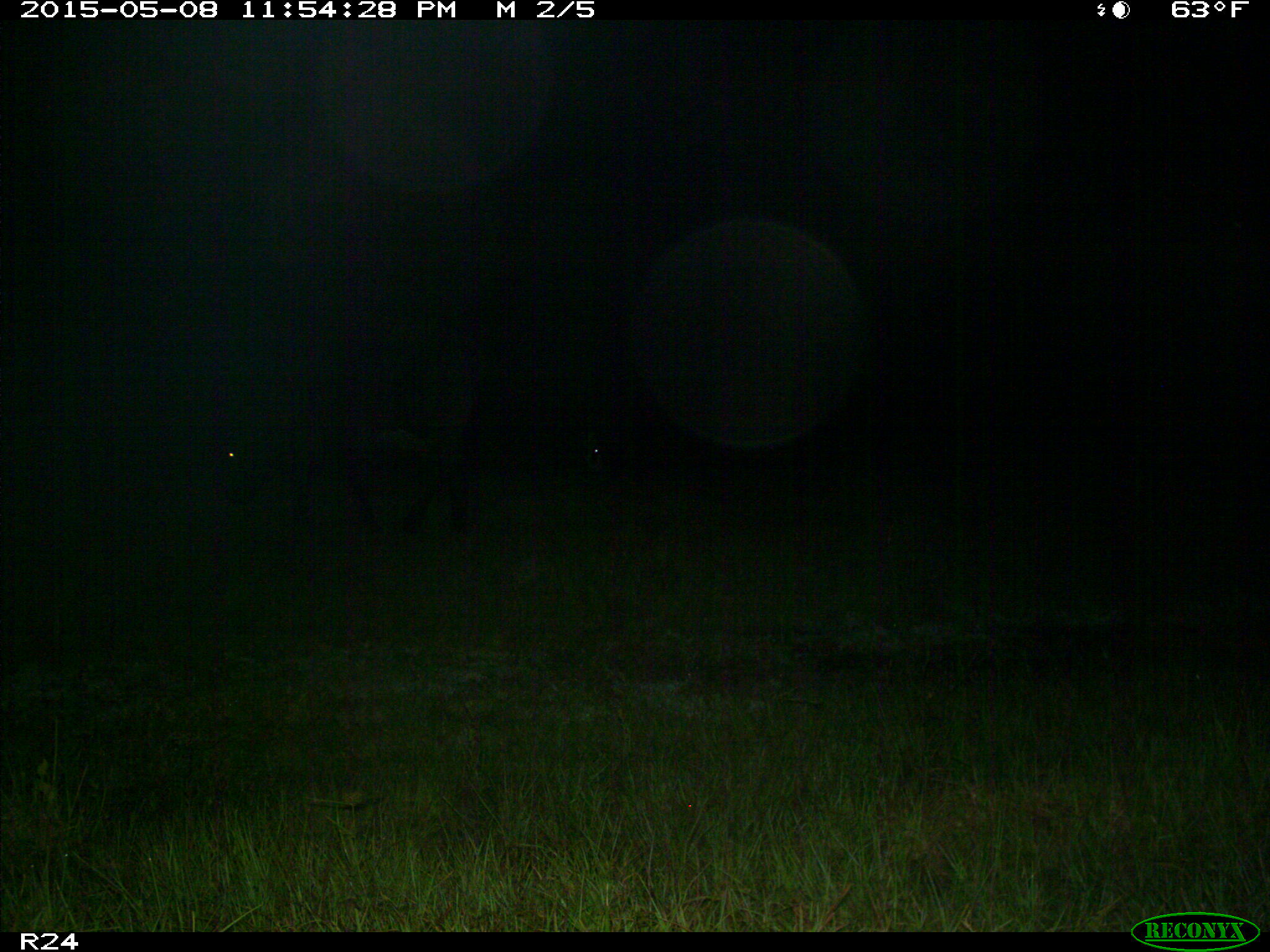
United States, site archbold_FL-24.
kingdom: Animalia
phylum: Chordata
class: Mammalia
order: Artiodactyla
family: Bovidae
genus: Bos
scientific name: Bos taurus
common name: domestic cow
Bos taurus (domestic cow).